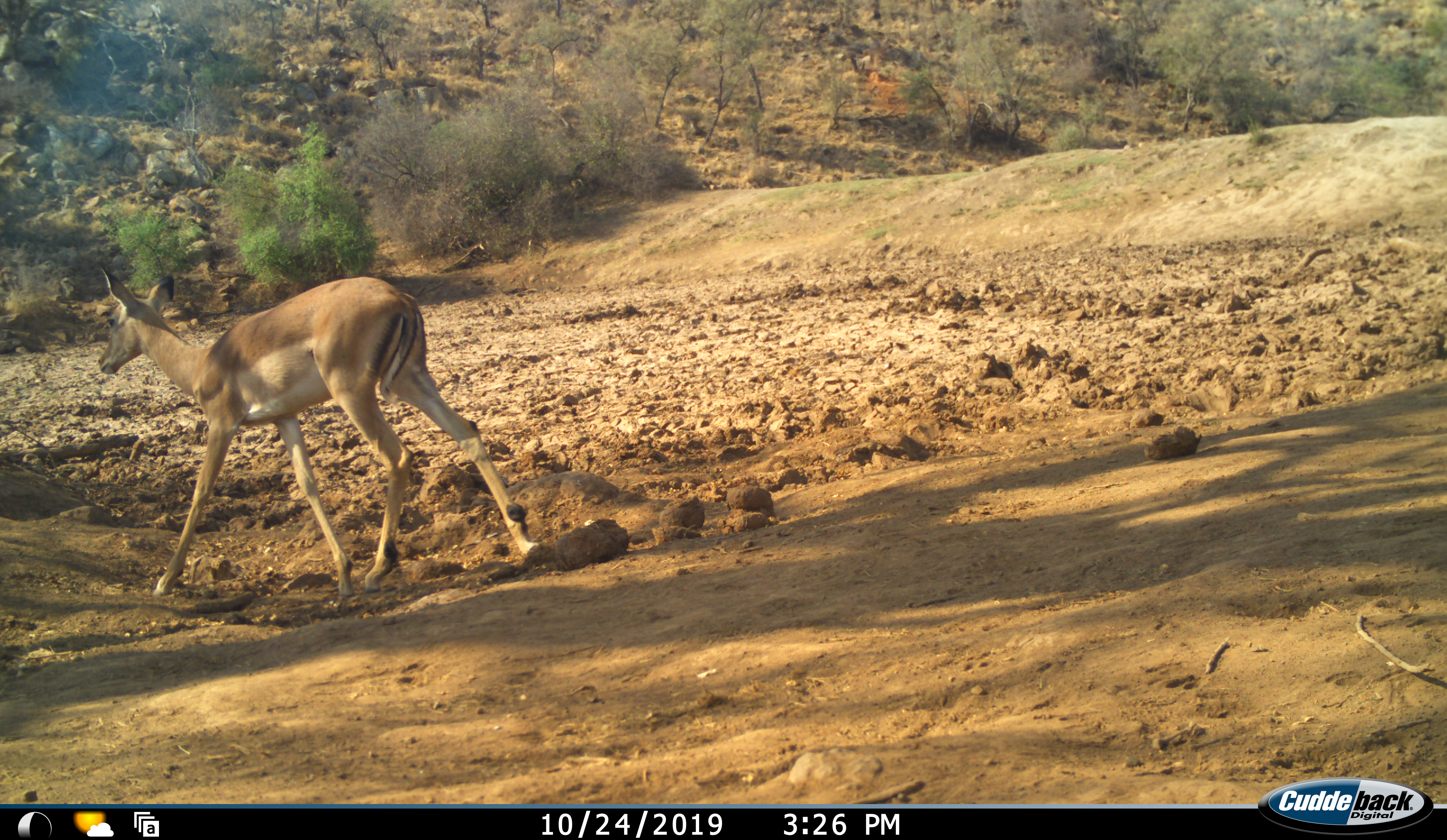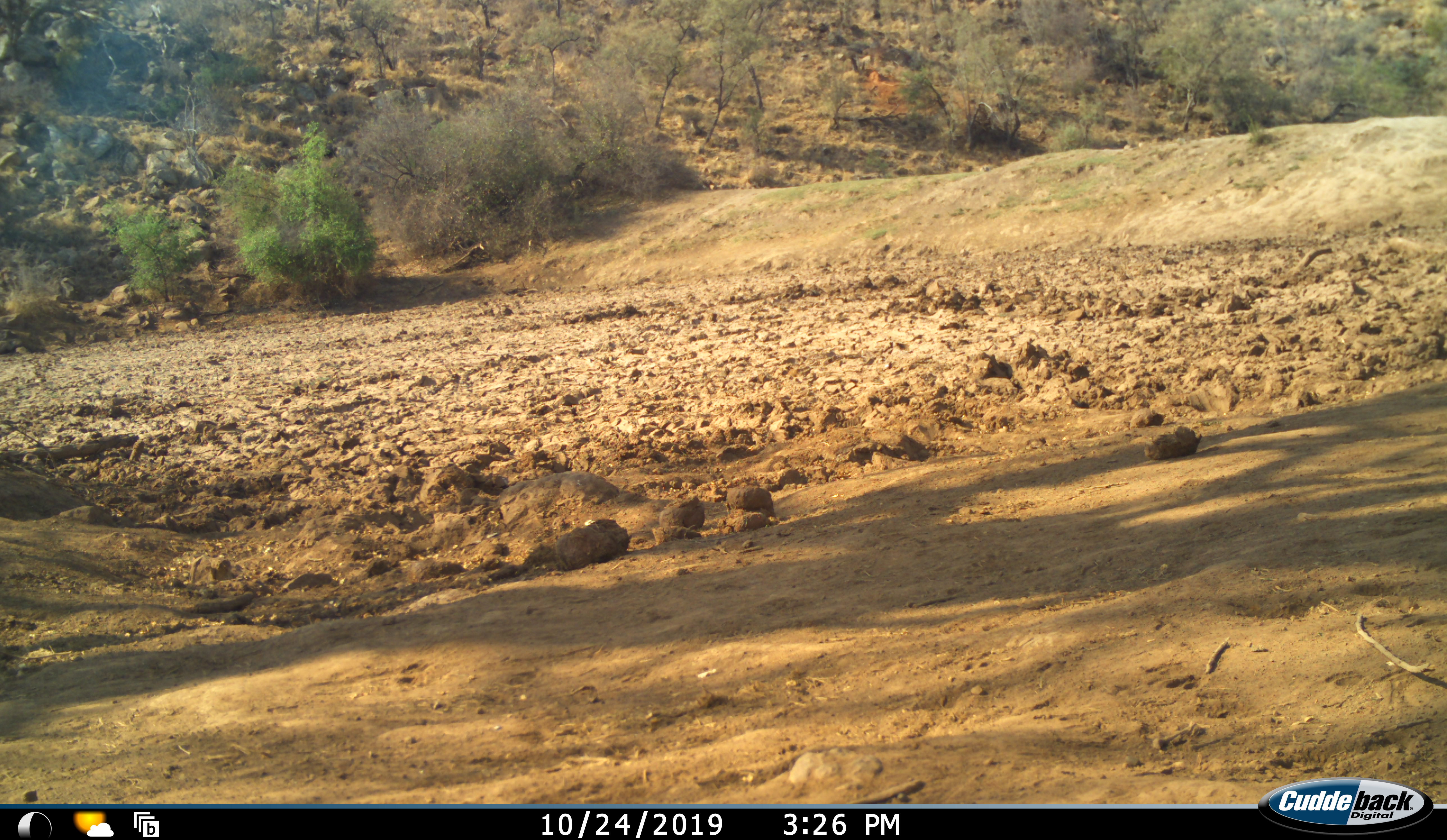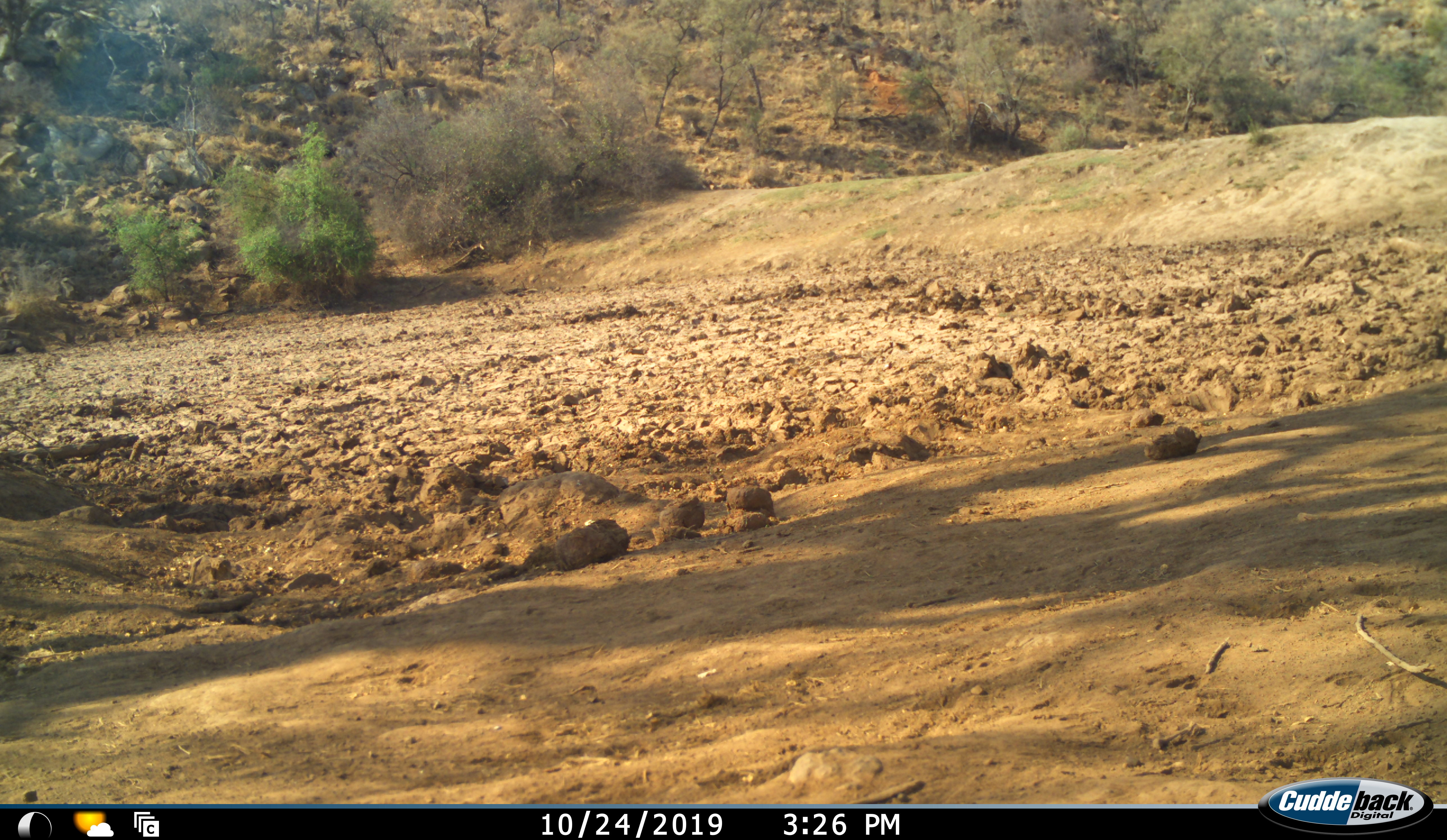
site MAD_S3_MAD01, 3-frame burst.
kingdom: Animalia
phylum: Chordata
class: Mammalia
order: Artiodactyla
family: Bovidae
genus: Aepyceros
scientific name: Aepyceros melampus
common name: impala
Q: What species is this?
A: Impala (Aepyceros melampus).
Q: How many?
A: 1.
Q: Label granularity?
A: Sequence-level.